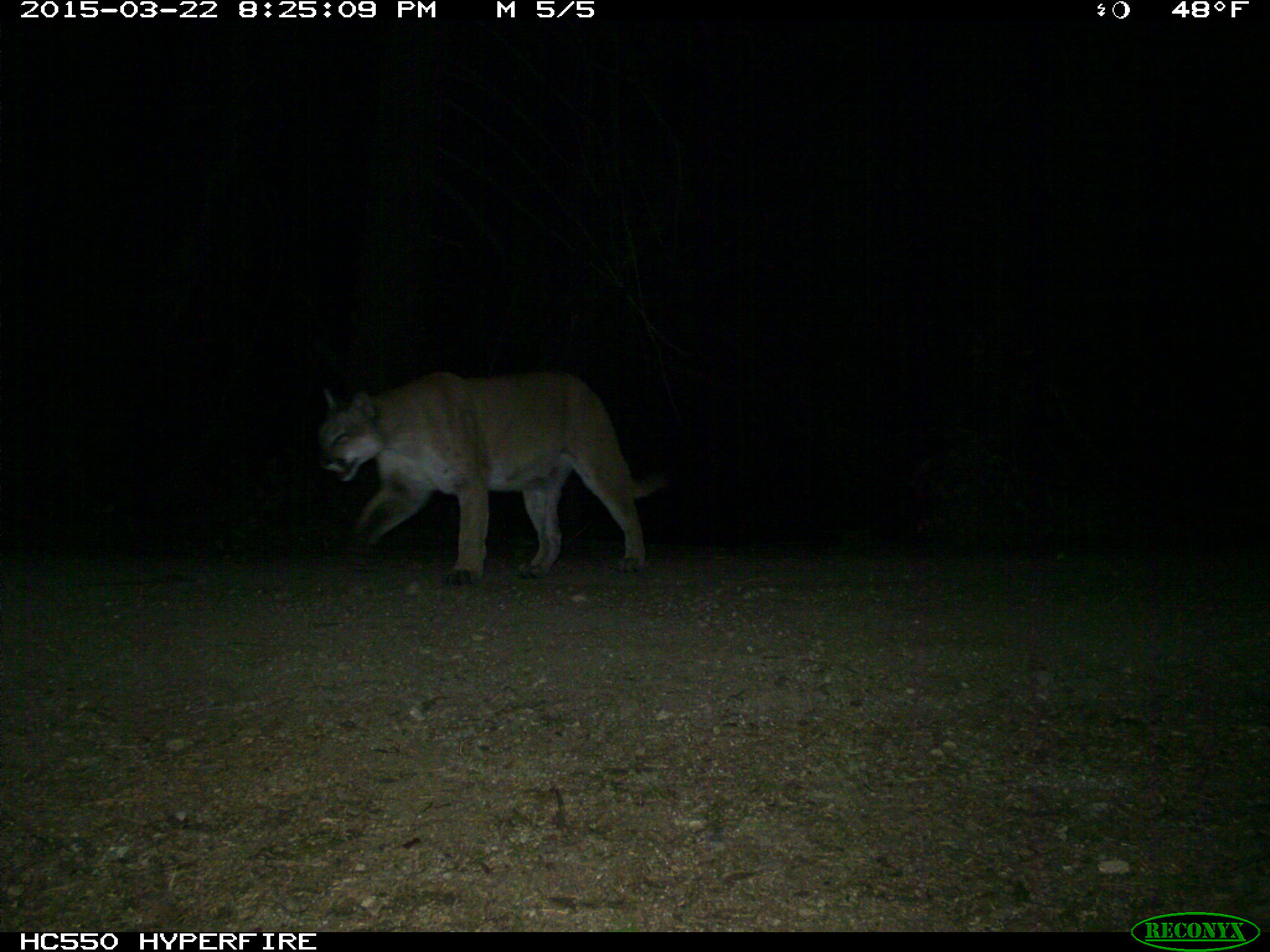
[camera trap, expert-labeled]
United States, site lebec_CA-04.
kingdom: Animalia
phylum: Chordata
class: Mammalia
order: Carnivora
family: Felidae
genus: Puma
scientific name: Puma concolor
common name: mountain lion